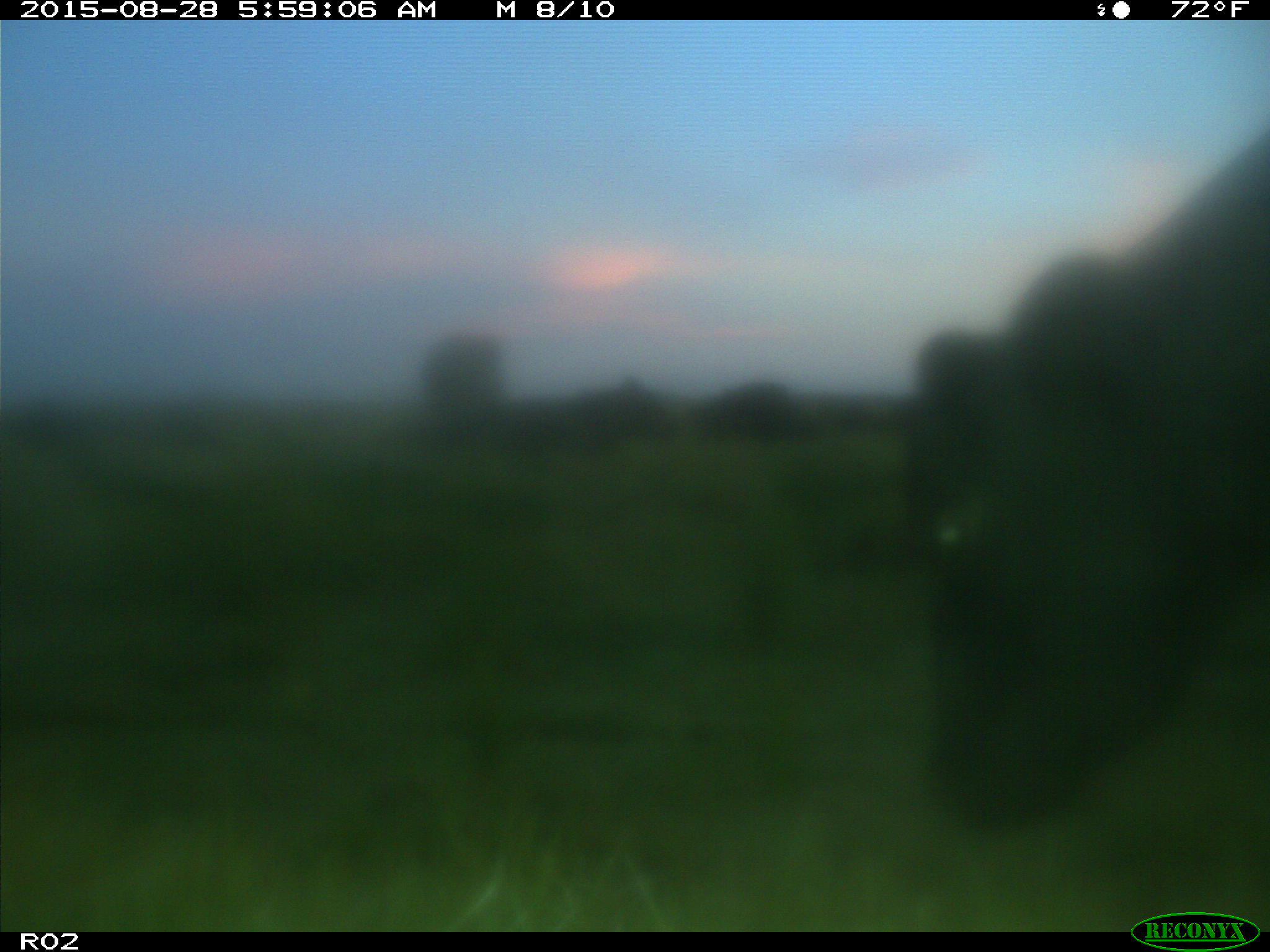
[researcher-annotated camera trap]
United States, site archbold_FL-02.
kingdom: Animalia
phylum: Chordata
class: Mammalia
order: Artiodactyla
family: Bovidae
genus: Bos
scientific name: Bos taurus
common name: domestic cow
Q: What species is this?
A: Bos taurus (domestic cow).